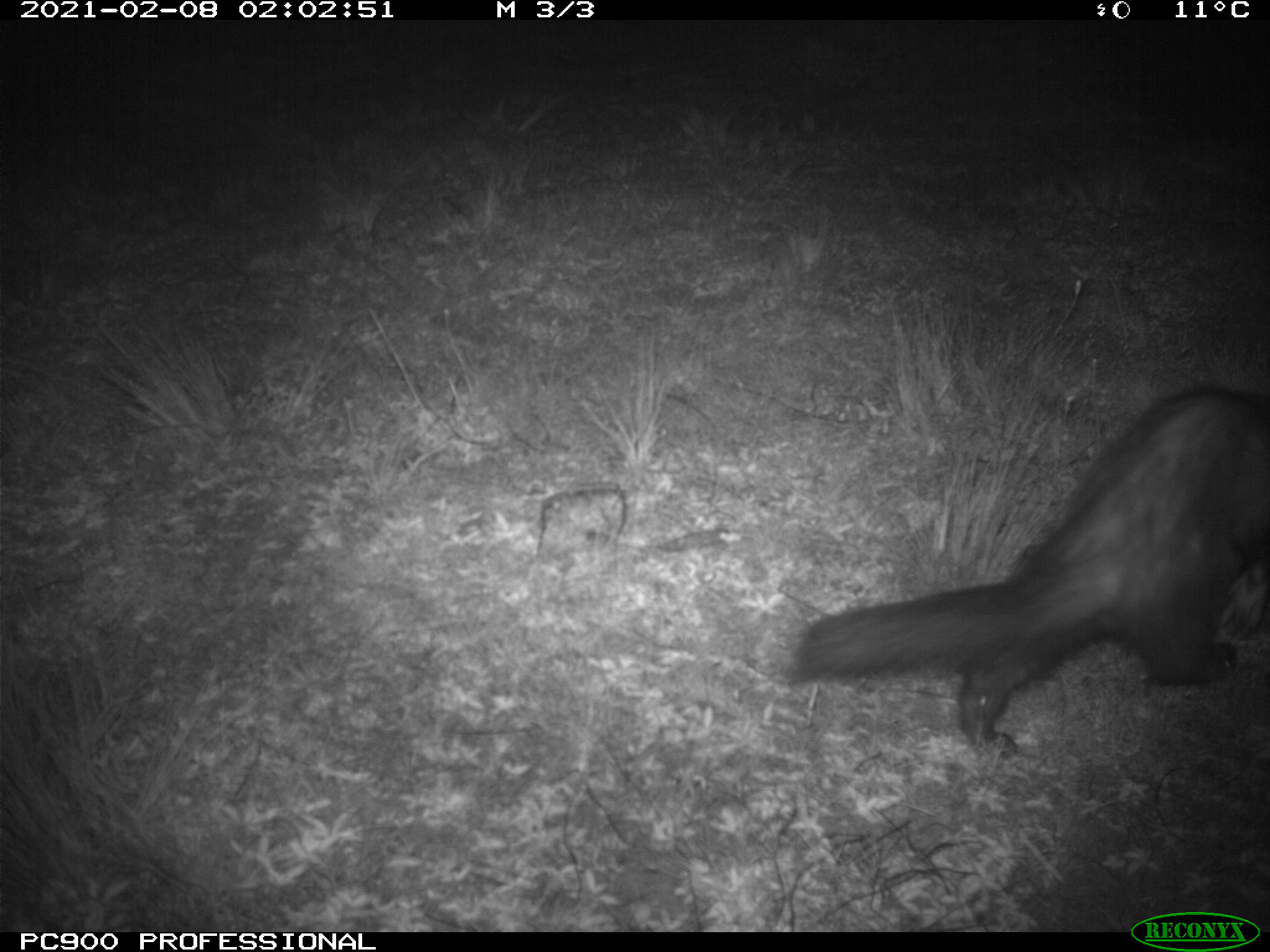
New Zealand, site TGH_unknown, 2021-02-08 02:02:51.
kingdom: Animalia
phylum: Chordata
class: Mammalia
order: Carnivora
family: Mustelidae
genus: Mustela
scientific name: Mustela furo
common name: ferret